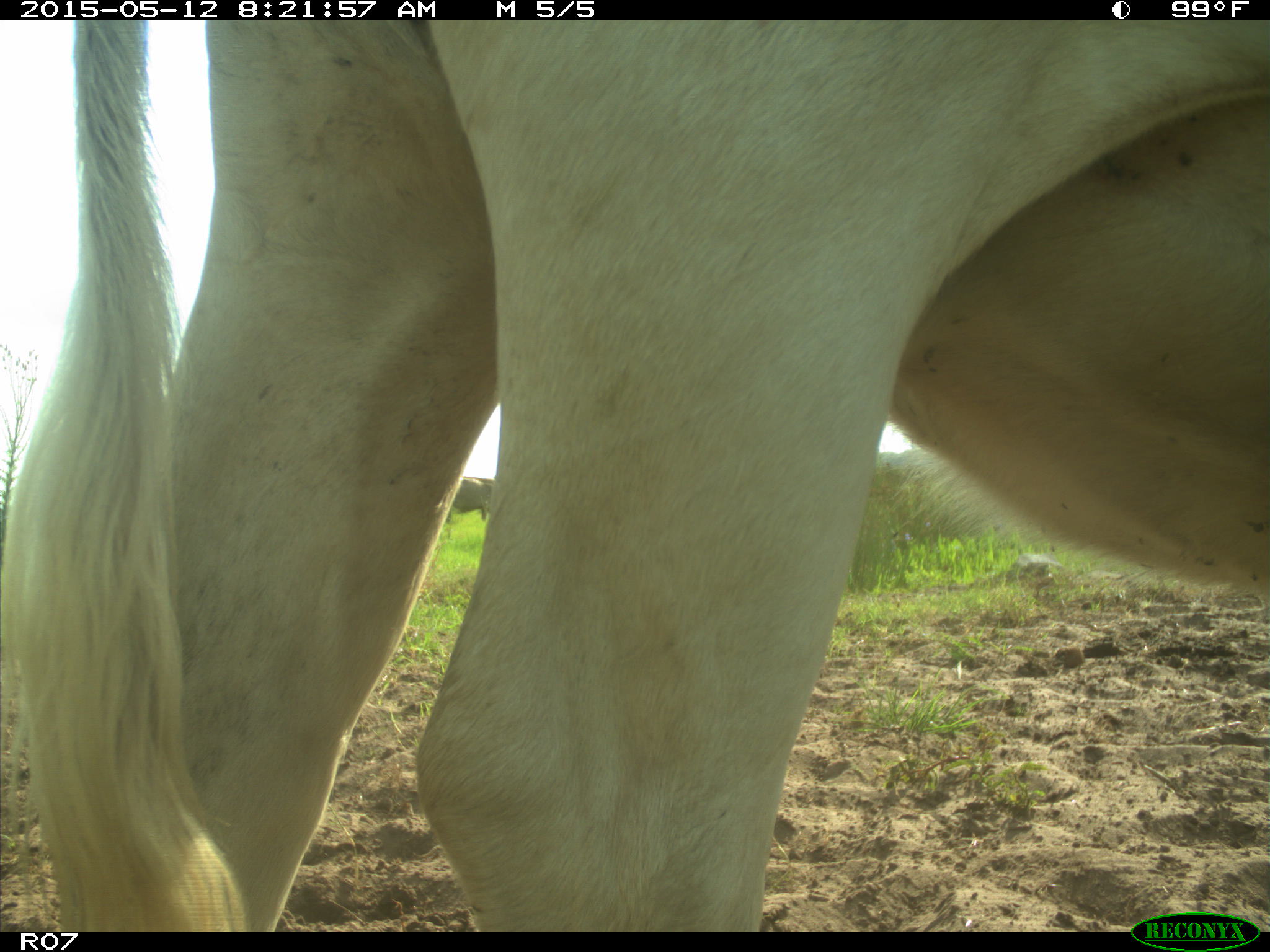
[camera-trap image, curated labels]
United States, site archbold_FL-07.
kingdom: Animalia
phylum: Chordata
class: Mammalia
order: Artiodactyla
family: Bovidae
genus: Bos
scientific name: Bos taurus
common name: domestic cow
Bos taurus (domestic cow).